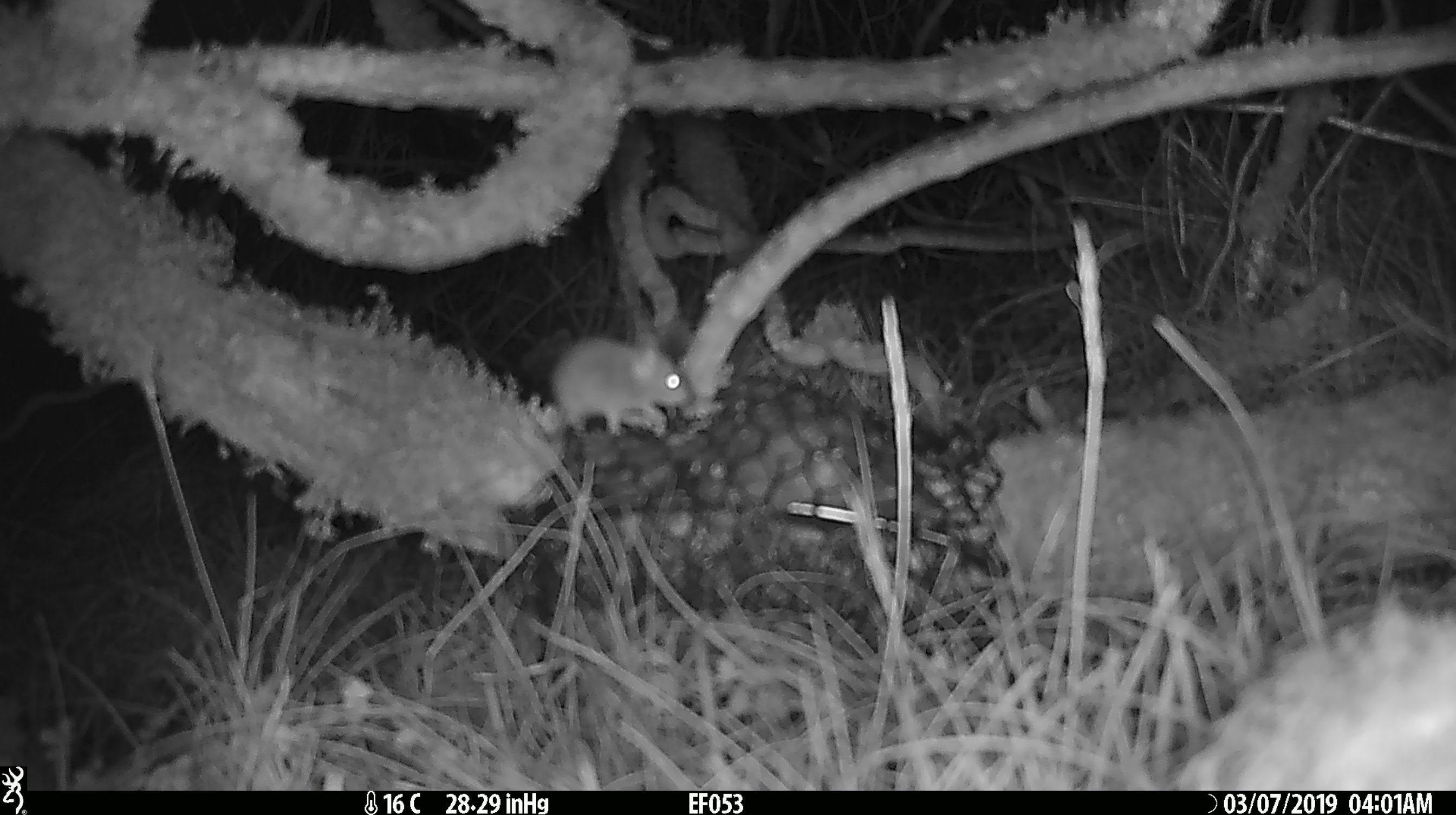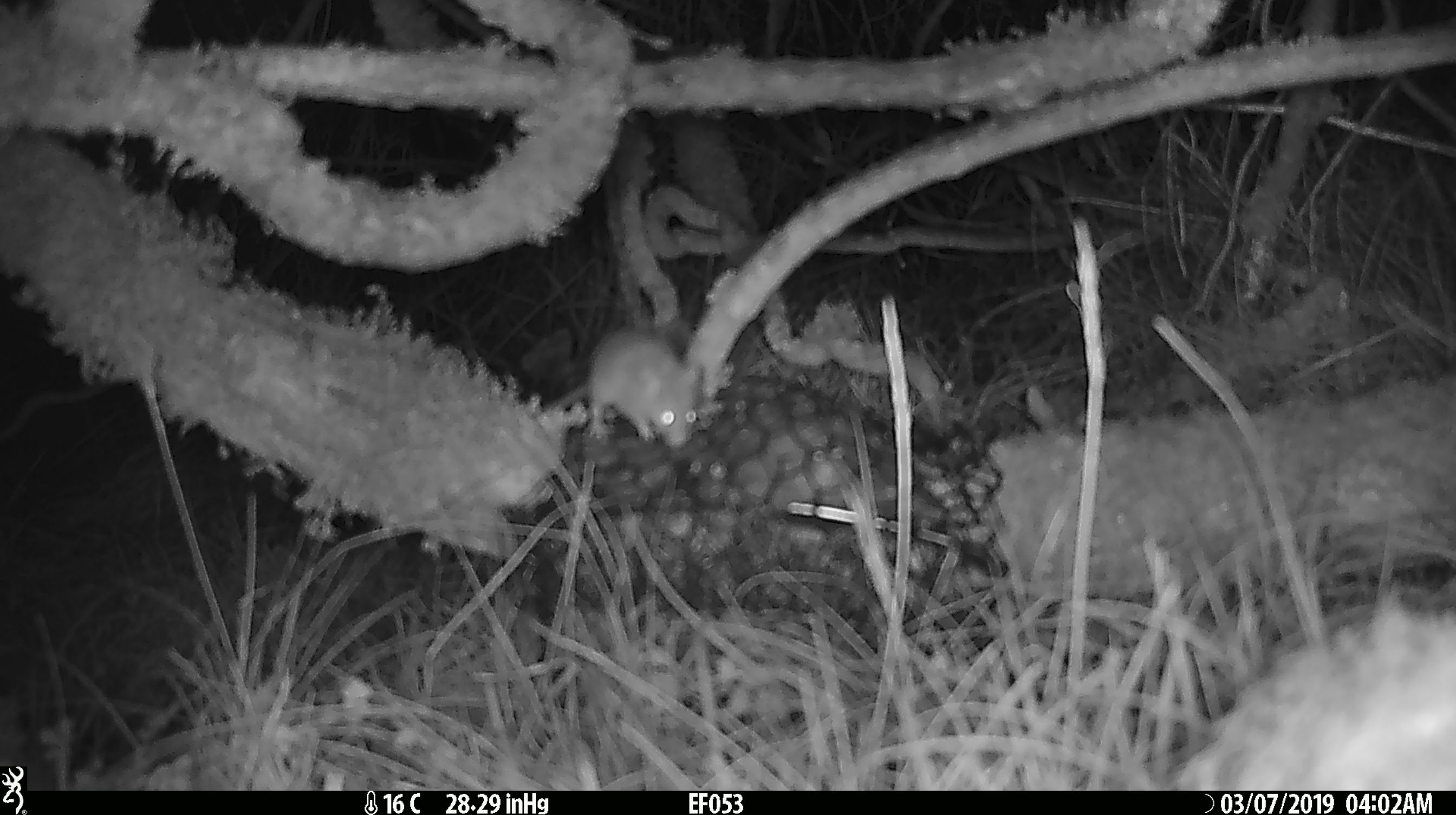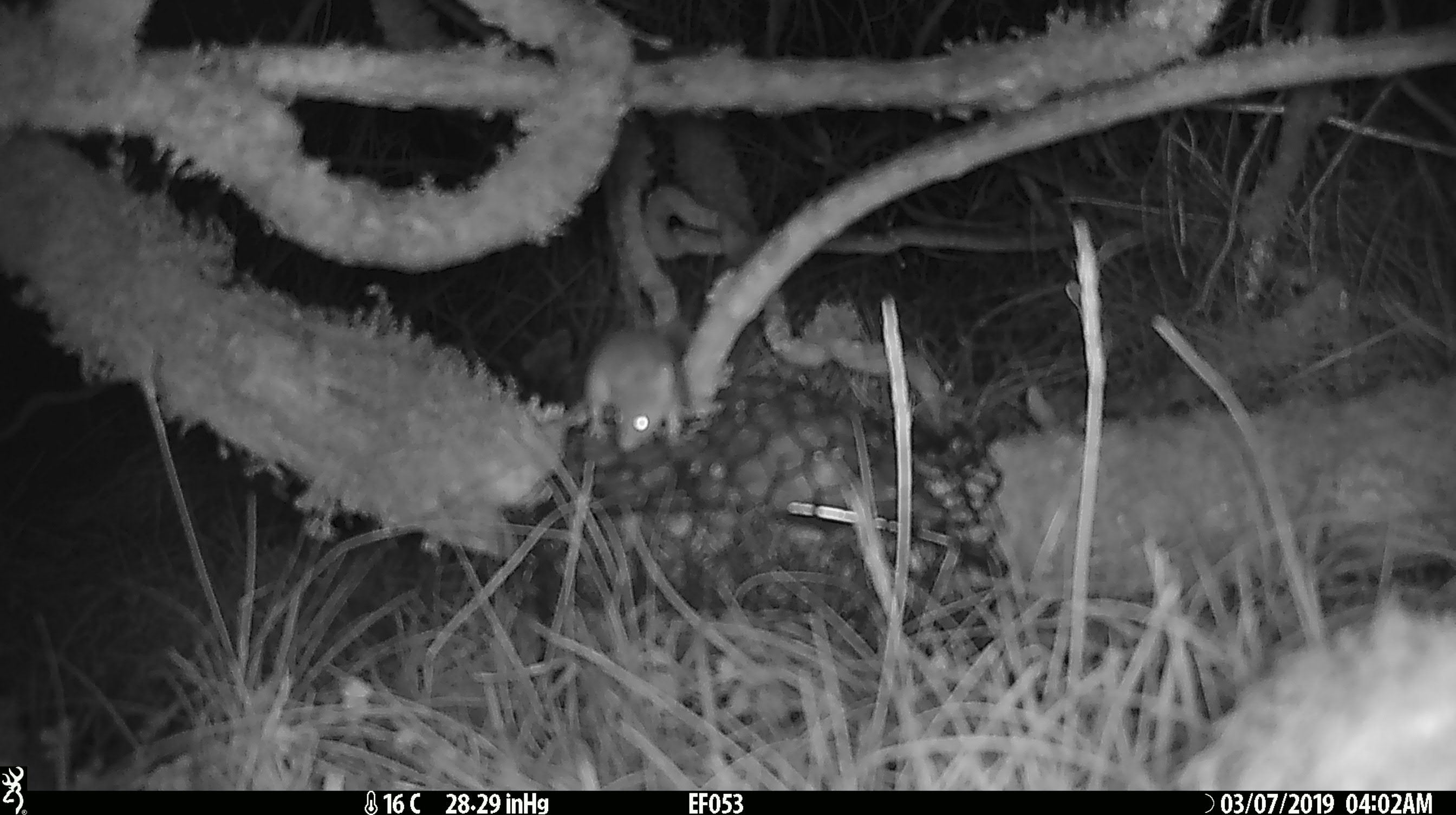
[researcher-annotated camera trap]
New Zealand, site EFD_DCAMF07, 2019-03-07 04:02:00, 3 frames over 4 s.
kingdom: Animalia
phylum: Chordata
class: Mammalia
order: Rodentia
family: Muridae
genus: Mus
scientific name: Mus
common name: mouse